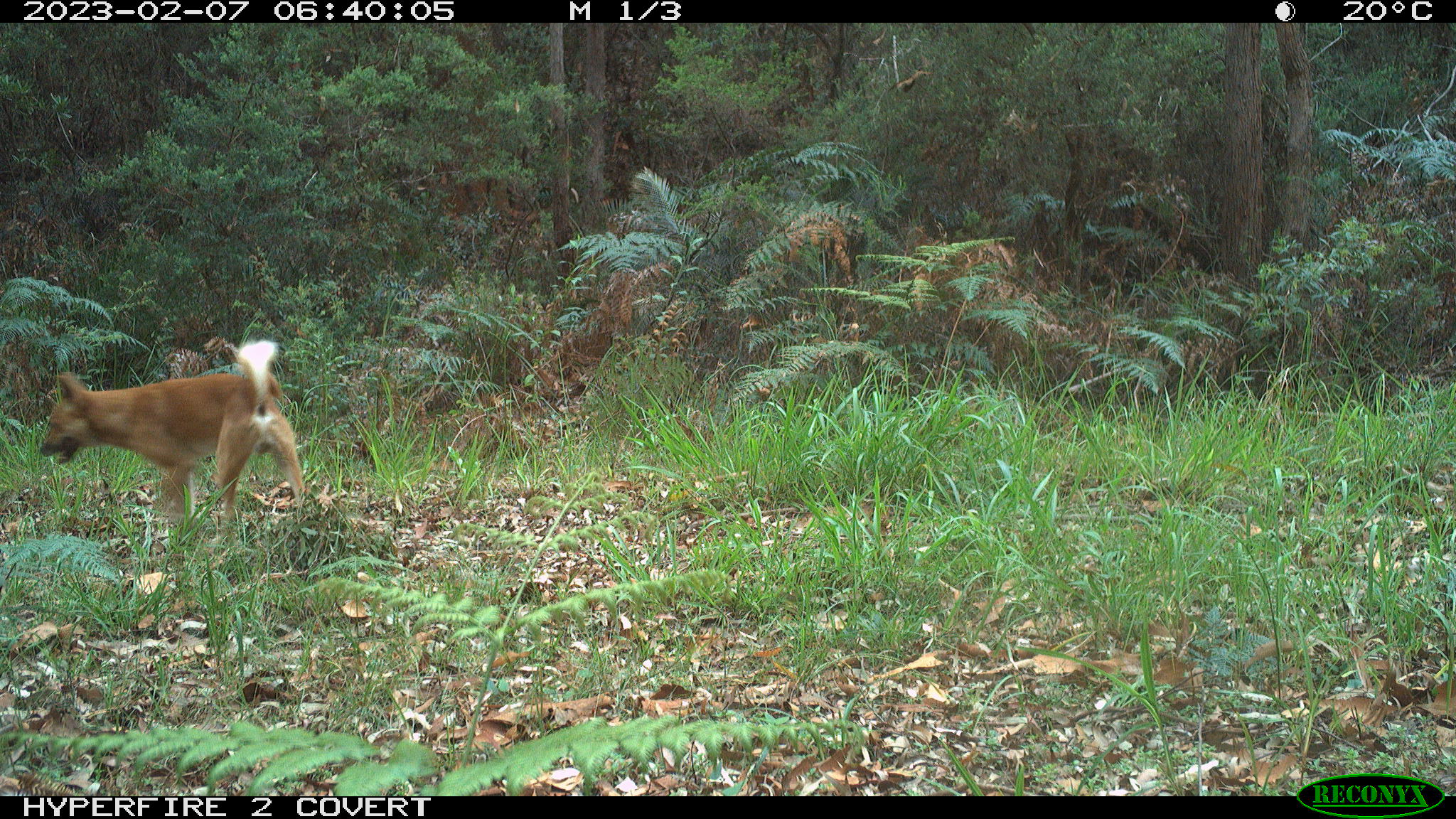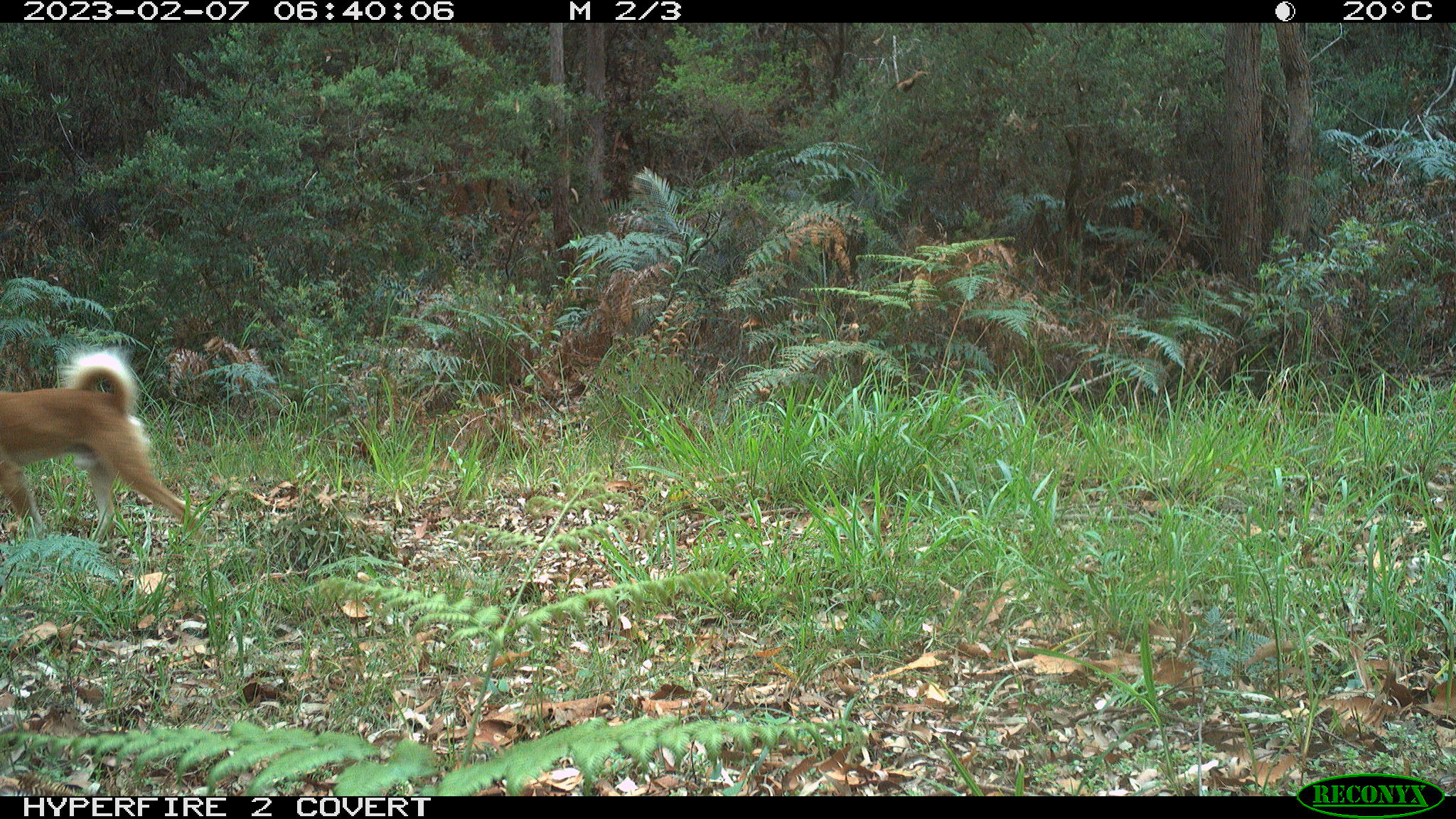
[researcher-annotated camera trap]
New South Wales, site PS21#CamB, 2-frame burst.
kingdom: Animalia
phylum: Chordata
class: Mammalia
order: Carnivora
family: Canidae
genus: Canis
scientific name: Canis familiaris dingo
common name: dingo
Dingo (Canis familiaris dingo).